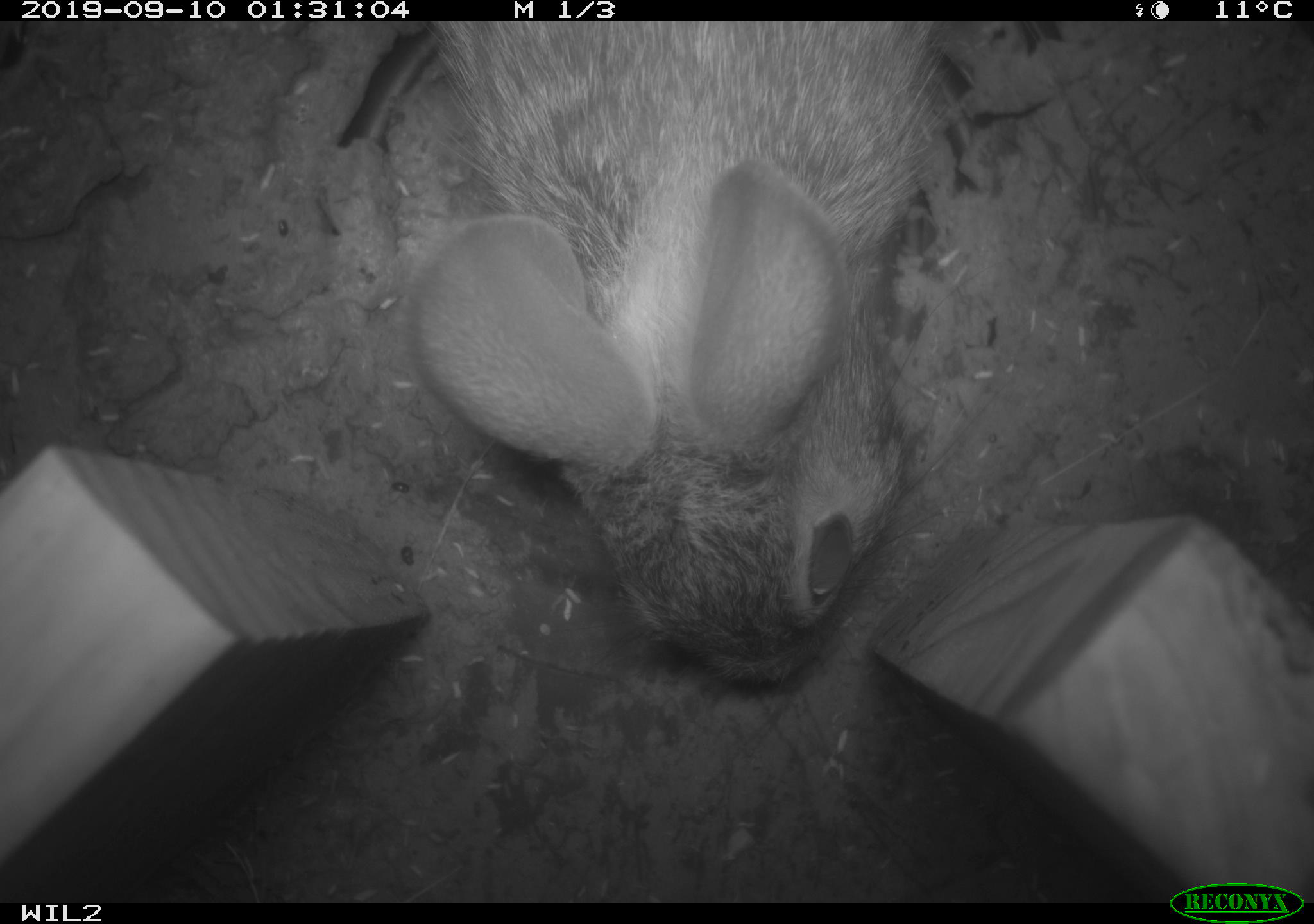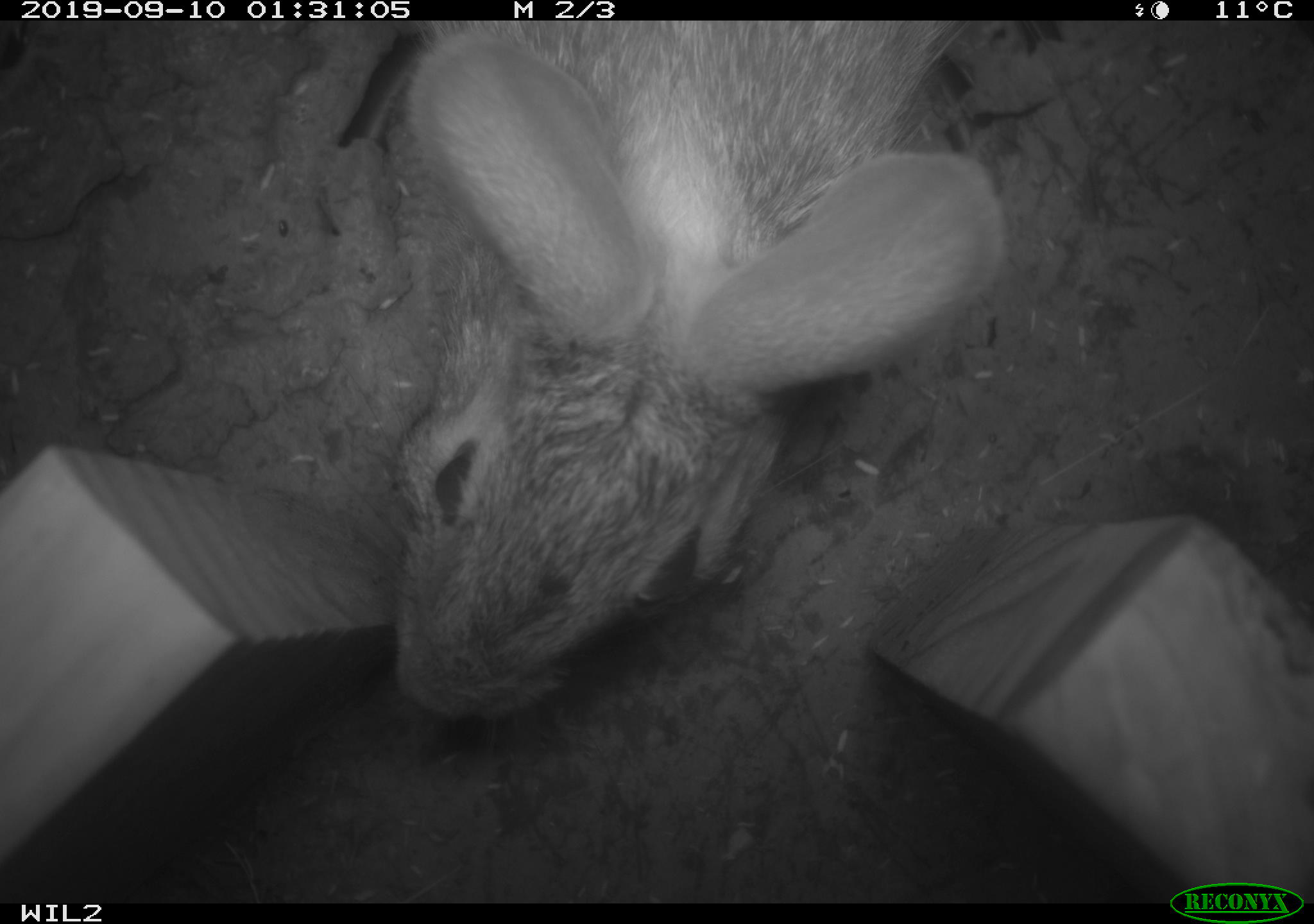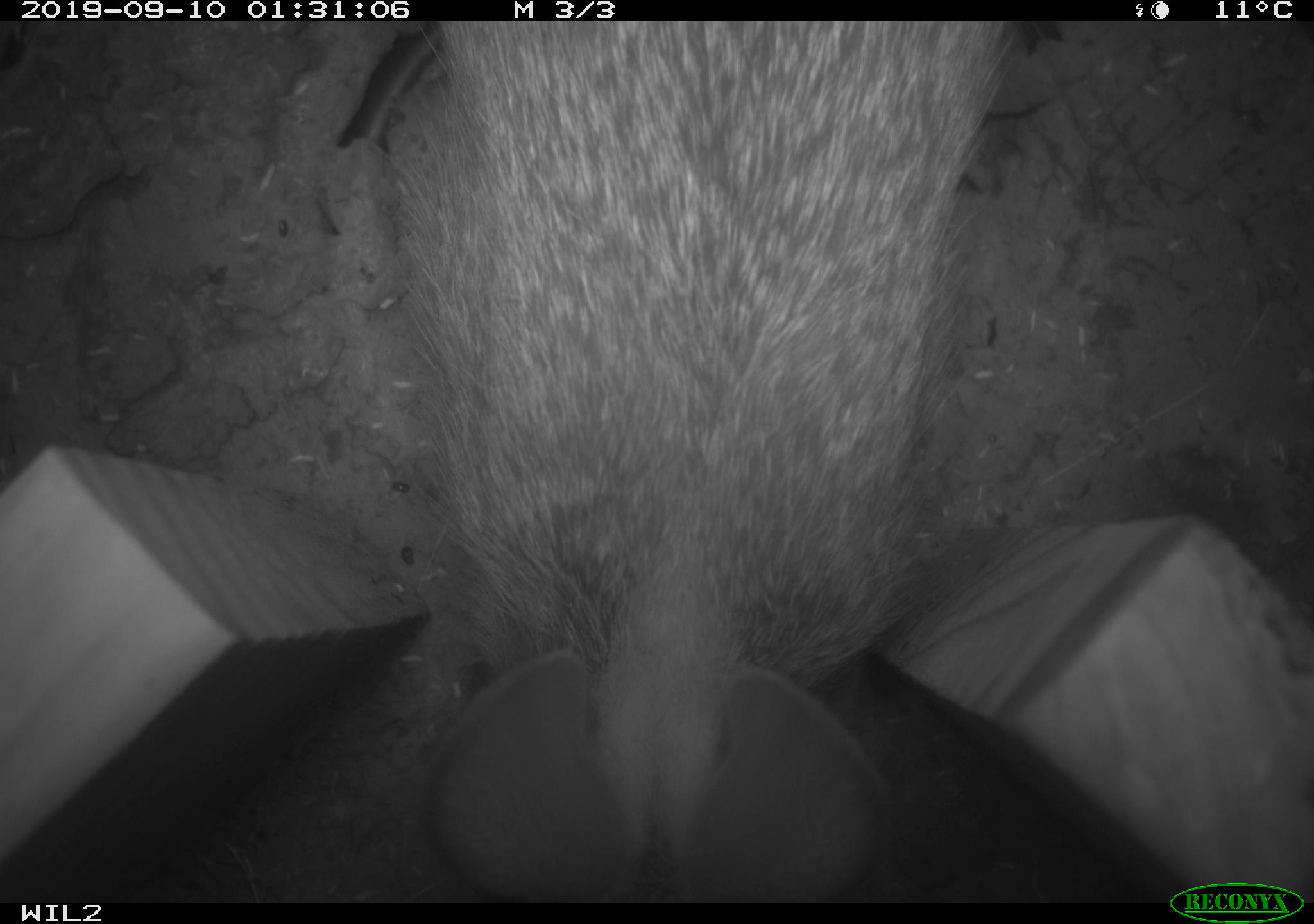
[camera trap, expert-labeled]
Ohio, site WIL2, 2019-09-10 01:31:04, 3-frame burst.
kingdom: Animalia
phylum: Chordata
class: Mammalia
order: Lagomorpha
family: Leporidae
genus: Sylvilagus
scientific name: Sylvilagus floridanus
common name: eastern cottontail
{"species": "eastern cottontail (Sylvilagus floridanus)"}